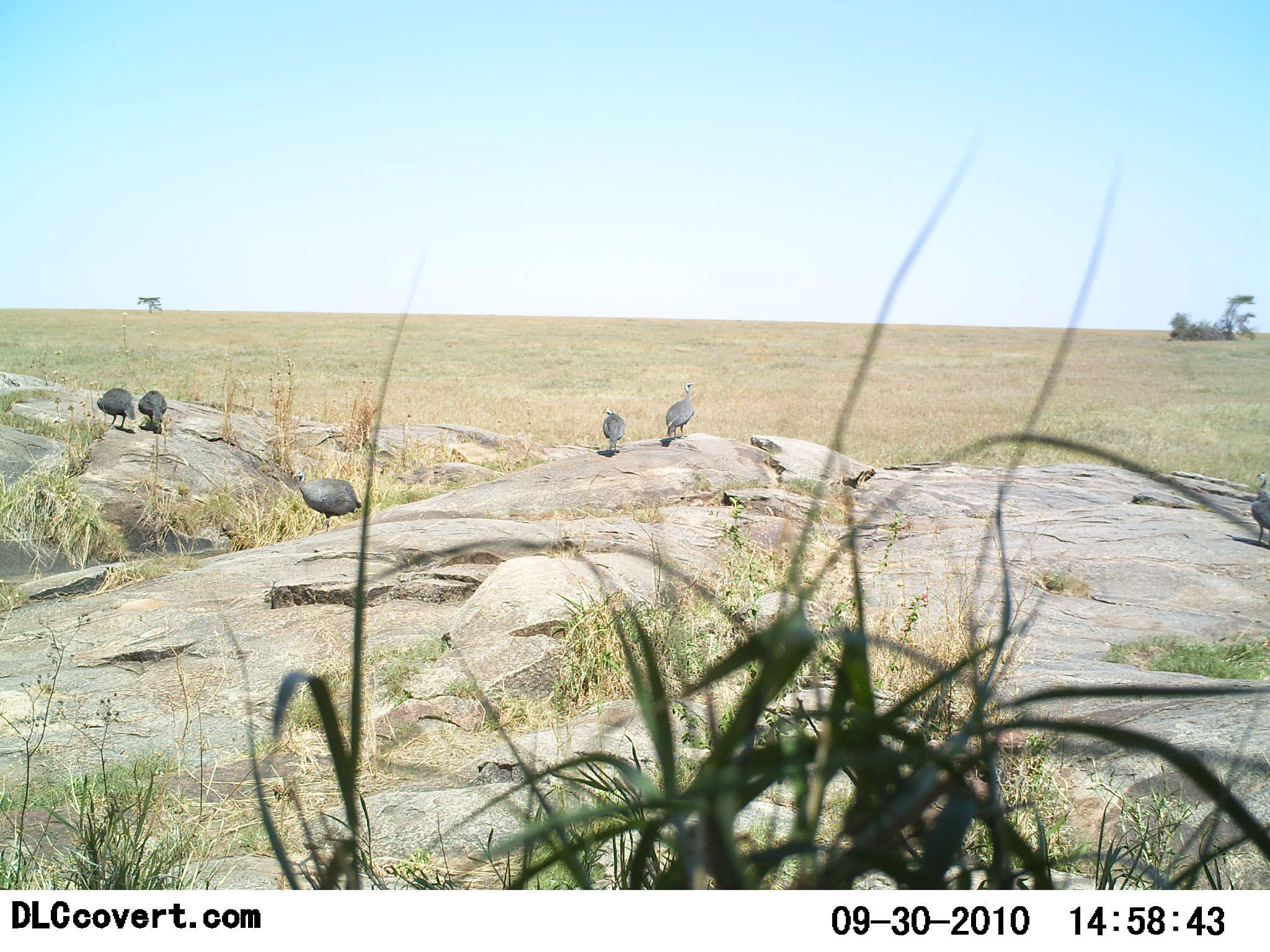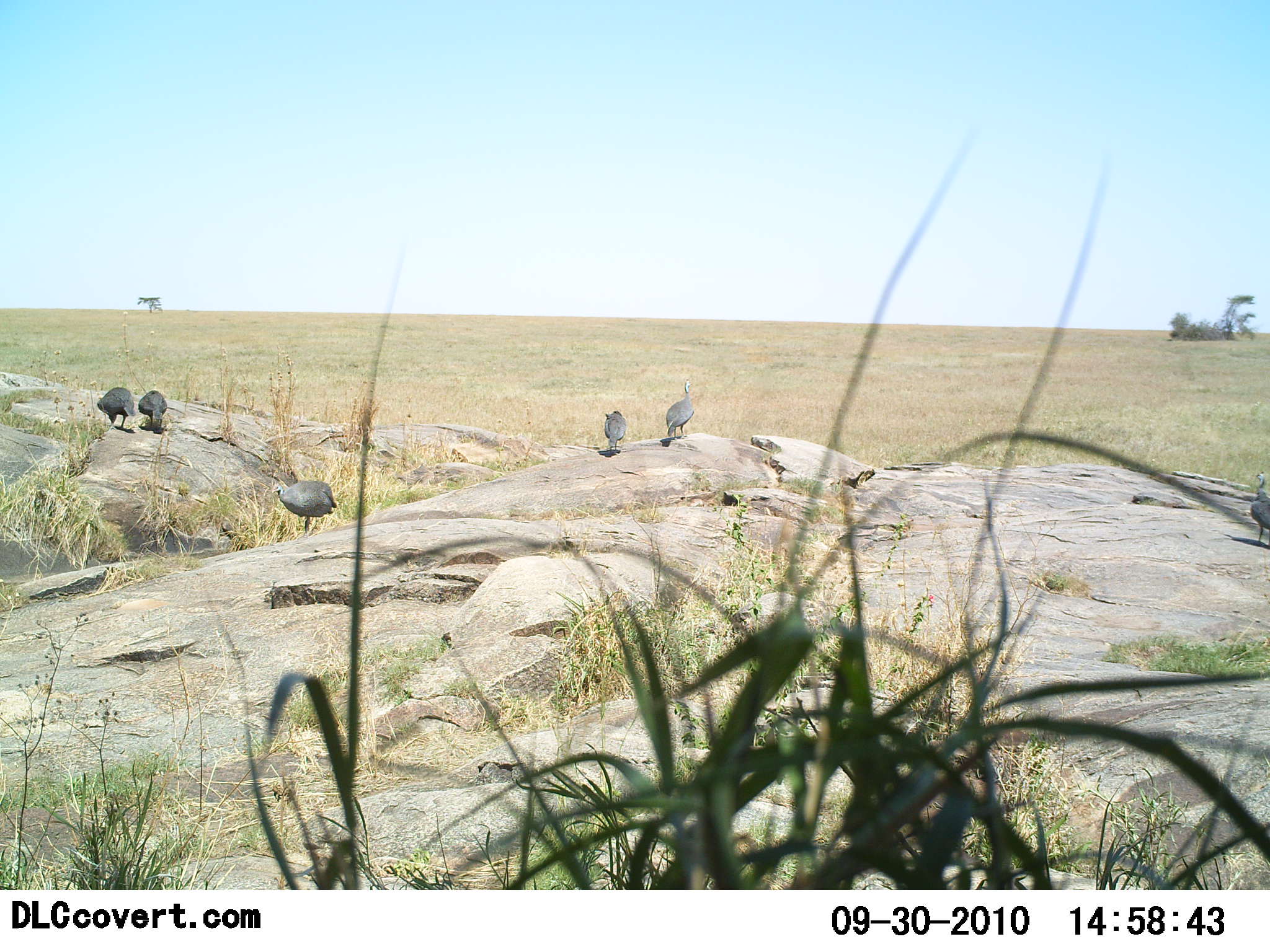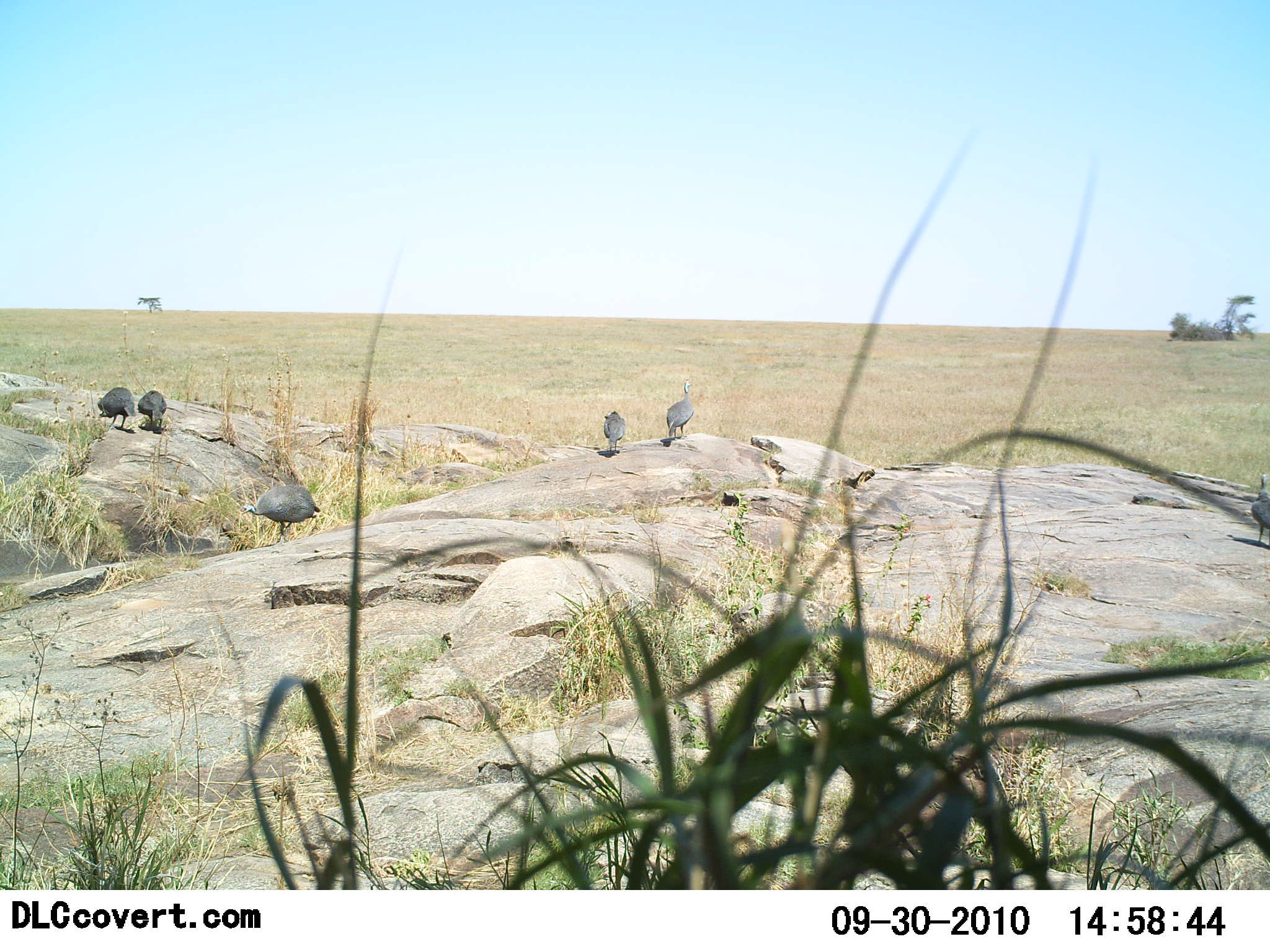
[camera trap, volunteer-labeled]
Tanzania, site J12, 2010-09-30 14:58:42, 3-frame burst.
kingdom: Animalia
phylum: Chordata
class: Aves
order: Galliformes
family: Numididae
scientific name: Numididae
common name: guinea fowl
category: guineafowl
Guineafowl (guinea fowl) (Numididae), count 6. Behavior (volunteer vote fractions): standing 92%, resting 15%, moving 54%, interacting 0%. Young present (vote fraction): 0%. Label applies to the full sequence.